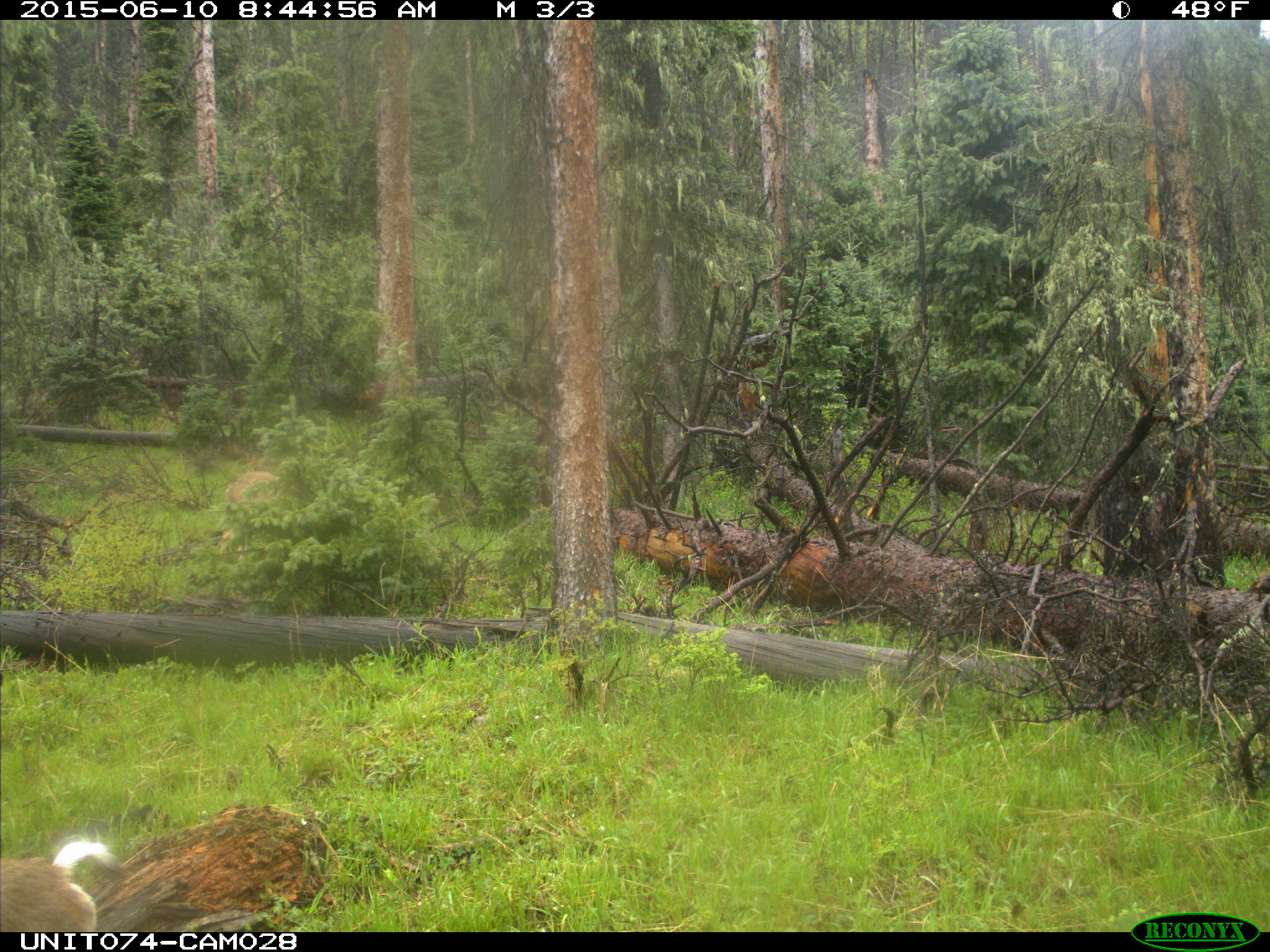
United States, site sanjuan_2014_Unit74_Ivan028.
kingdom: Animalia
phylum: Chordata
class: Mammalia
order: Artiodactyla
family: Cervidae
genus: Odocoileus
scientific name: Odocoileus hemionus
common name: mule deer